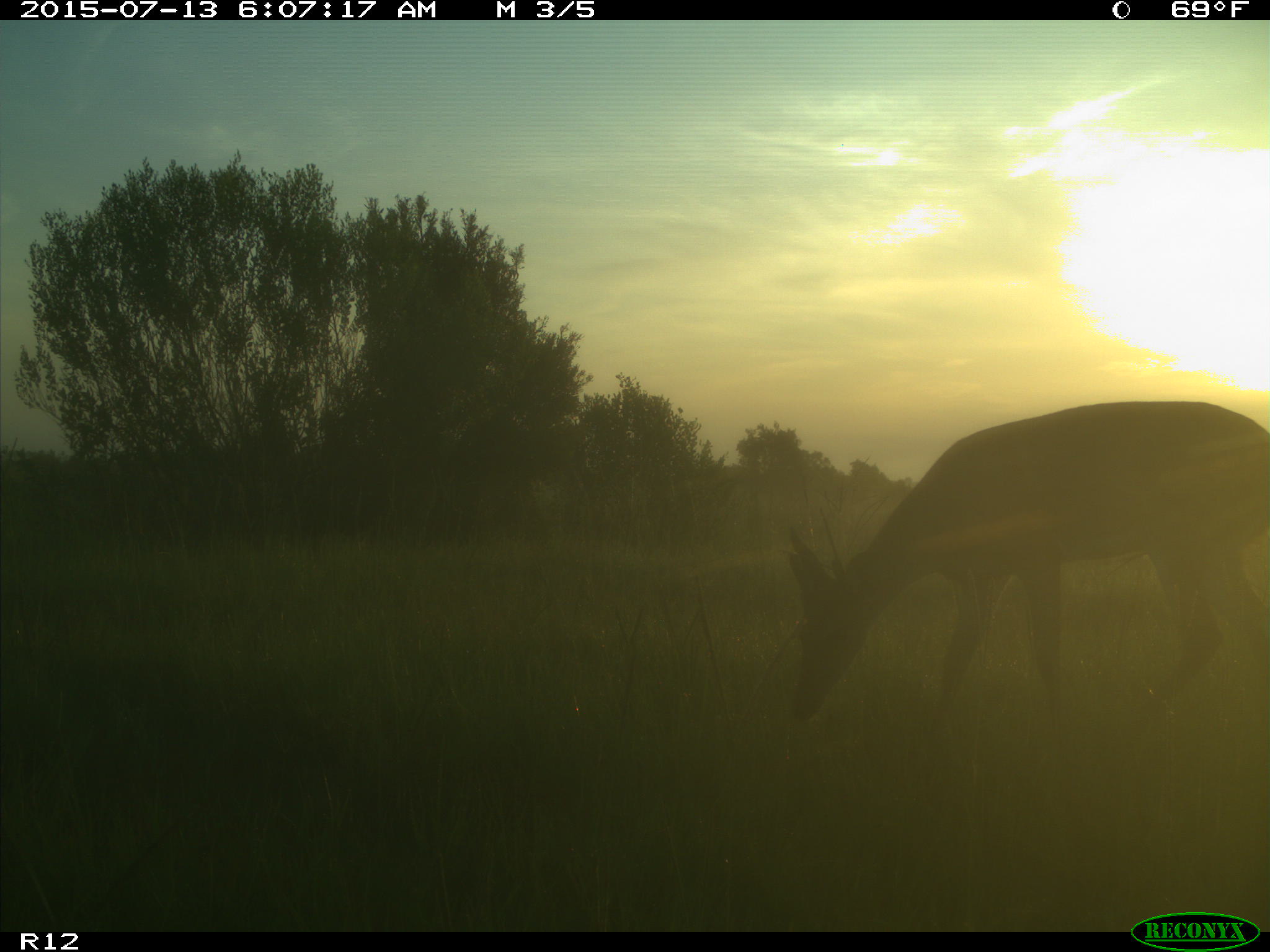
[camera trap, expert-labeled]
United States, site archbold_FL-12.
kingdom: Animalia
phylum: Chordata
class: Mammalia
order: Artiodactyla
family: Cervidae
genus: Odocoileus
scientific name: Odocoileus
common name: deer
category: unidentified deer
Unidentified deer (deer) (Odocoileus).